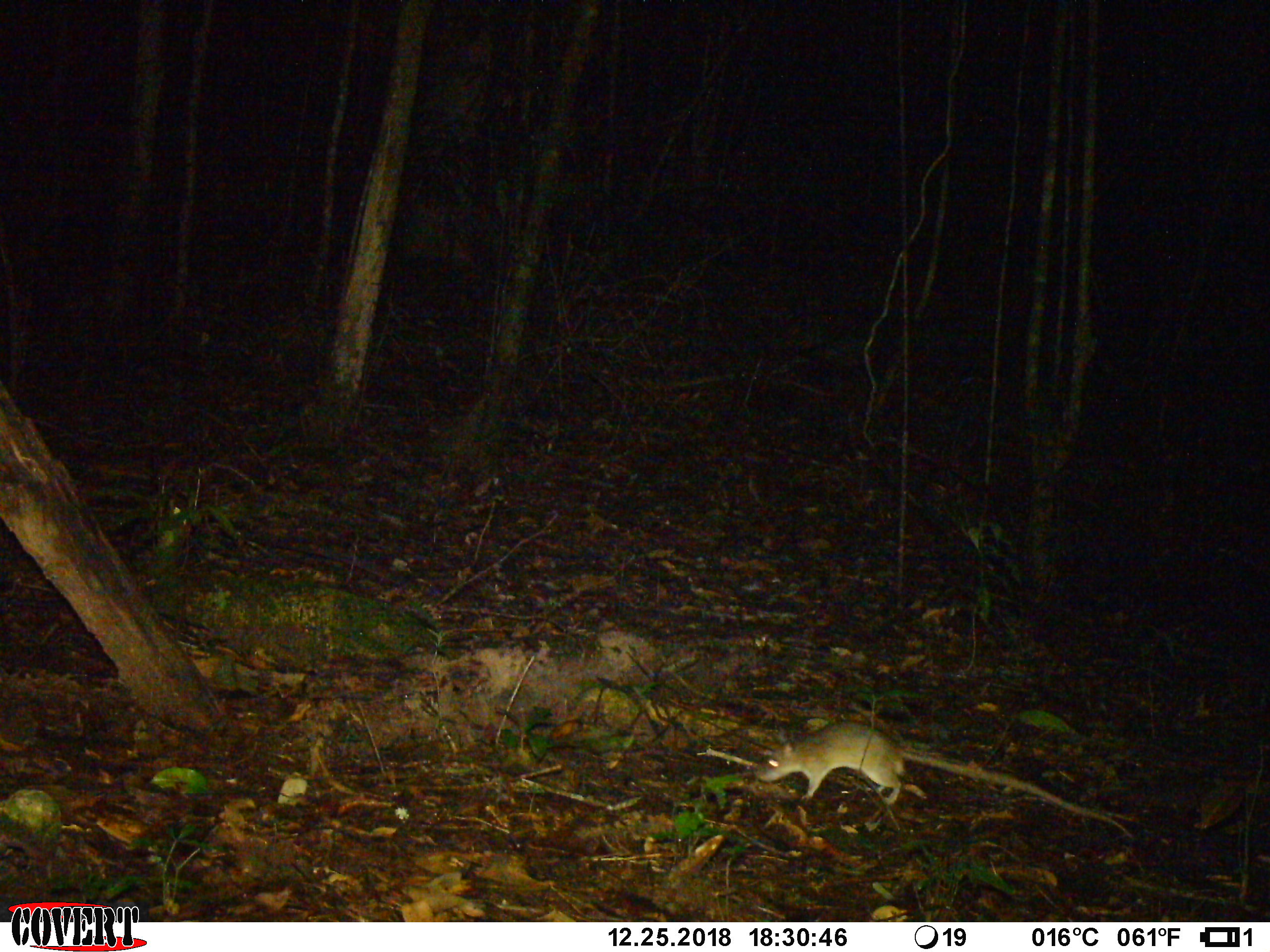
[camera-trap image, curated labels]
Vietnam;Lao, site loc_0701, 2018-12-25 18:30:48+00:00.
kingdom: Animalia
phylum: Chordata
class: Mammalia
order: Rodentia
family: Muridae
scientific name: Muridae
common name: old-world mice and rats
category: unidentified murid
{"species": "unidentified murid (old-world mice and rats) (Muridae)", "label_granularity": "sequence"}